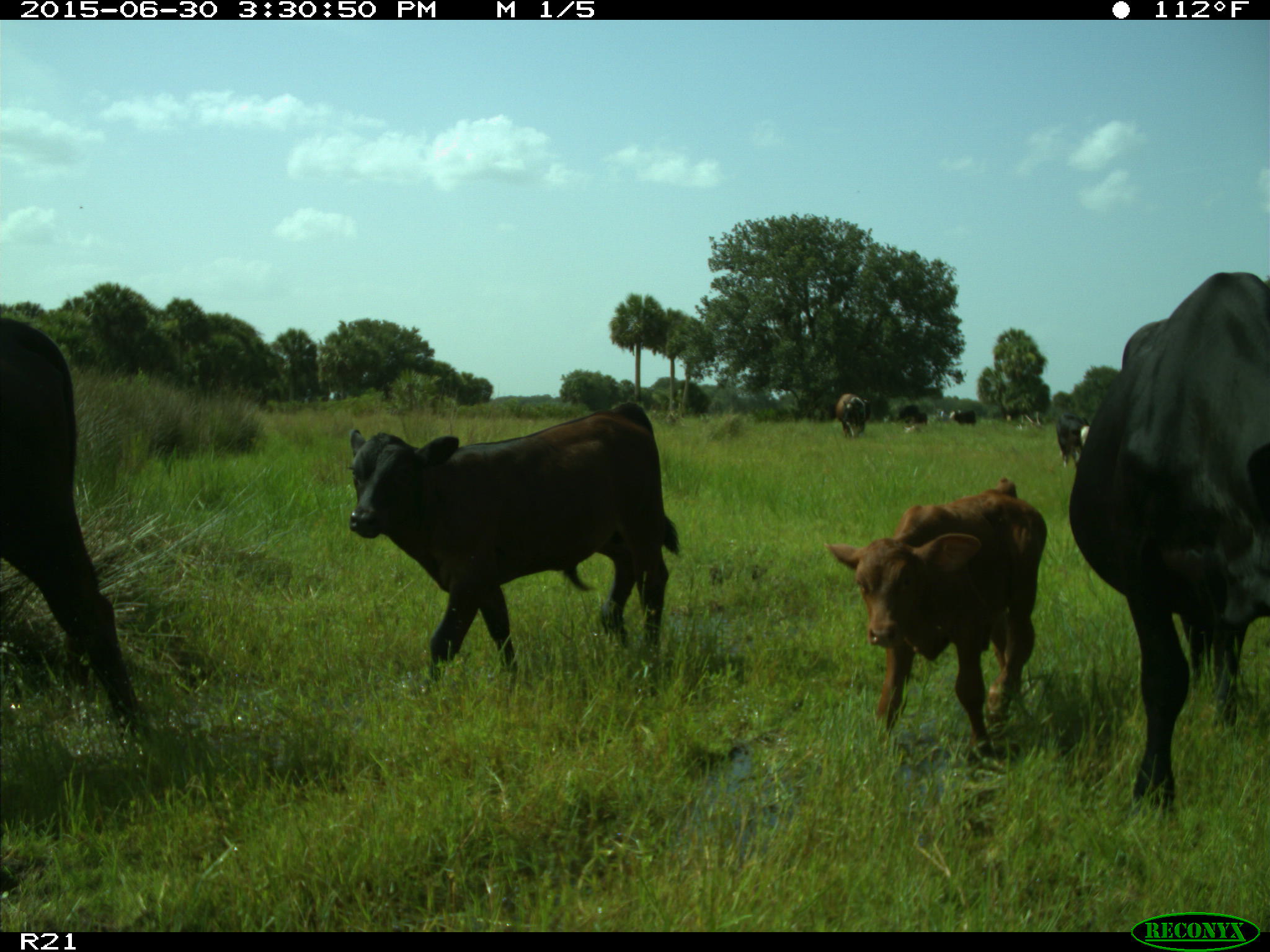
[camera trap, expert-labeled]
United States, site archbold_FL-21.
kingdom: Animalia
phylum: Chordata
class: Mammalia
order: Artiodactyla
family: Bovidae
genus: Bos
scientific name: Bos taurus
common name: domestic cow